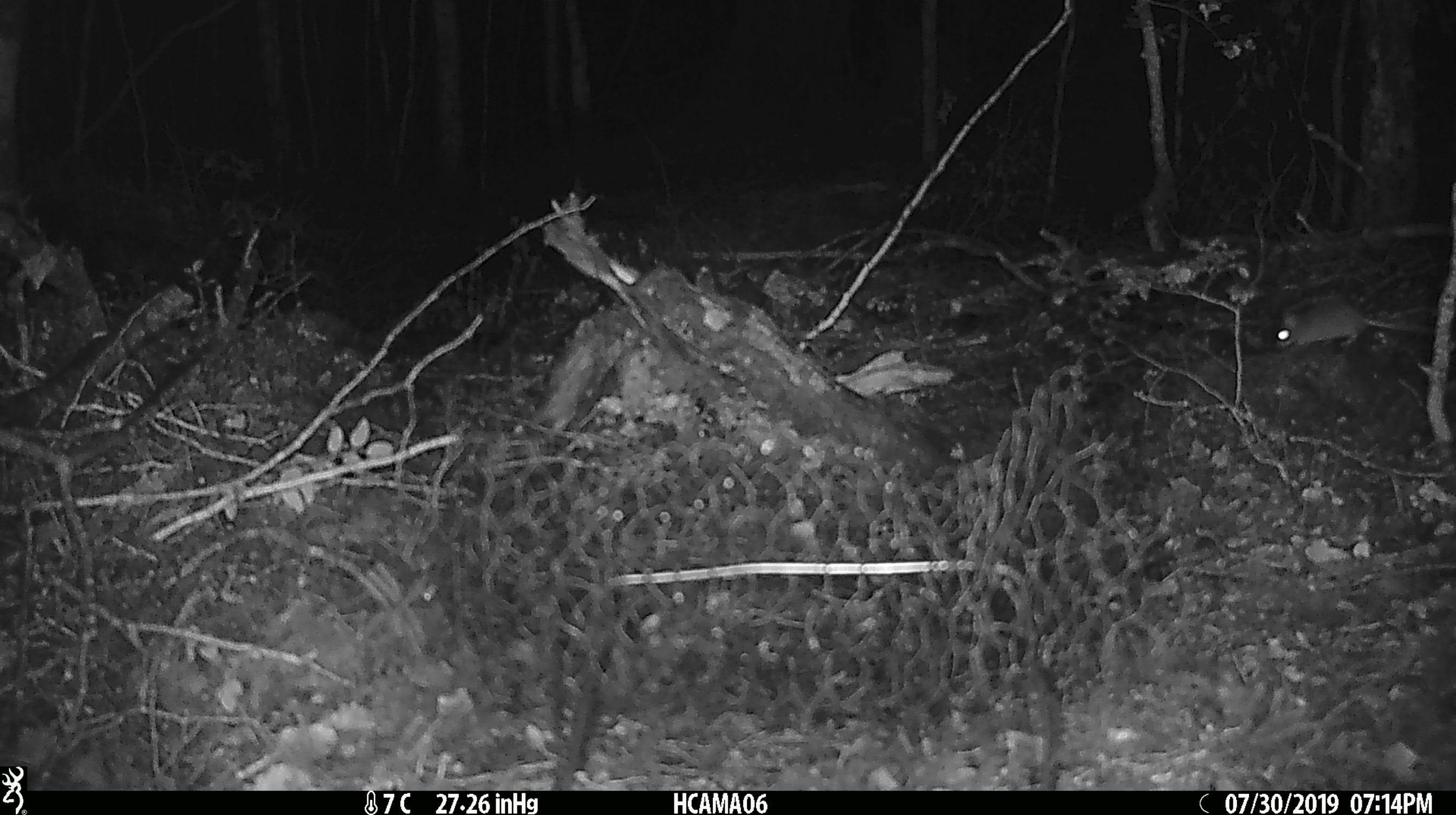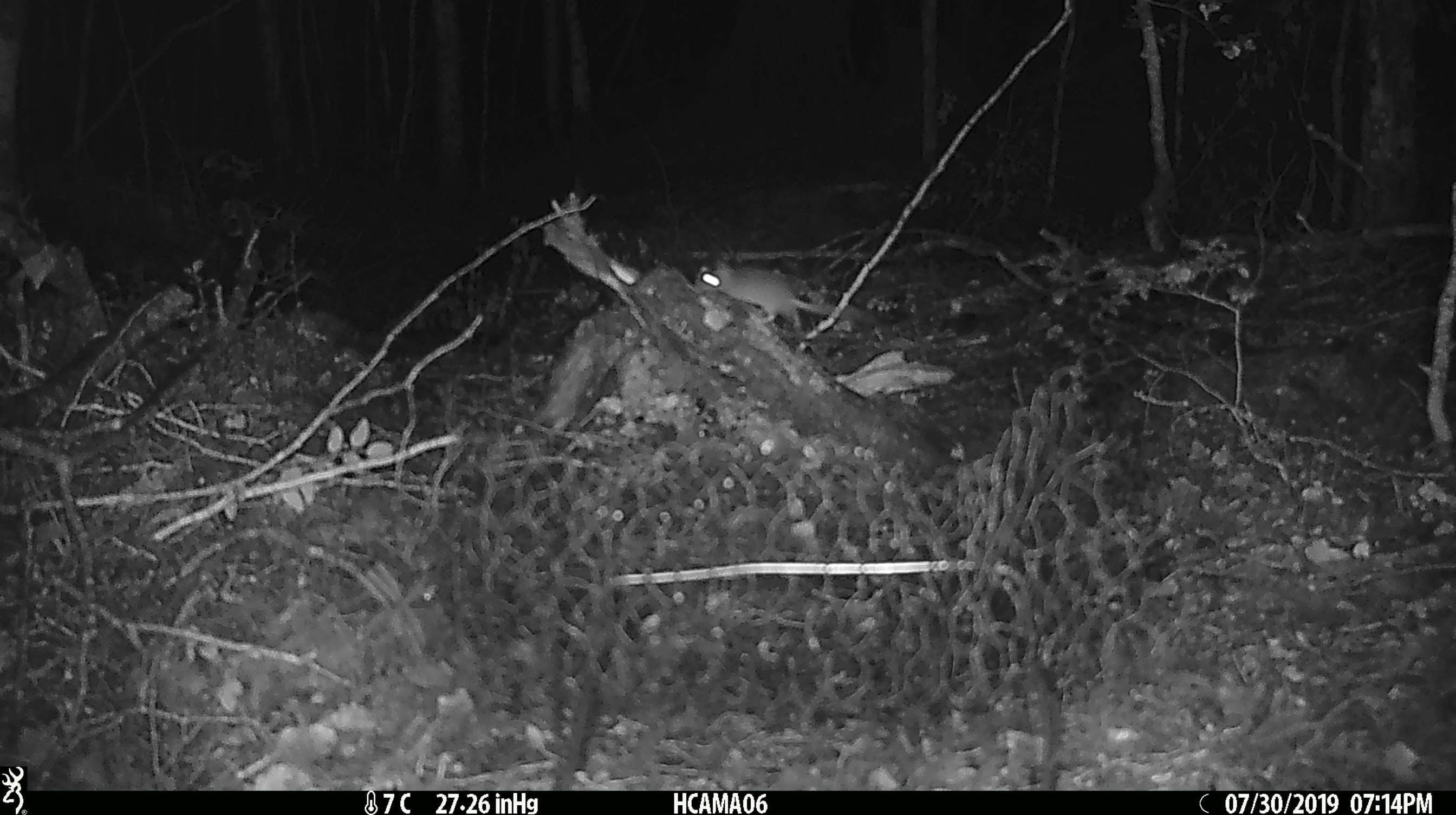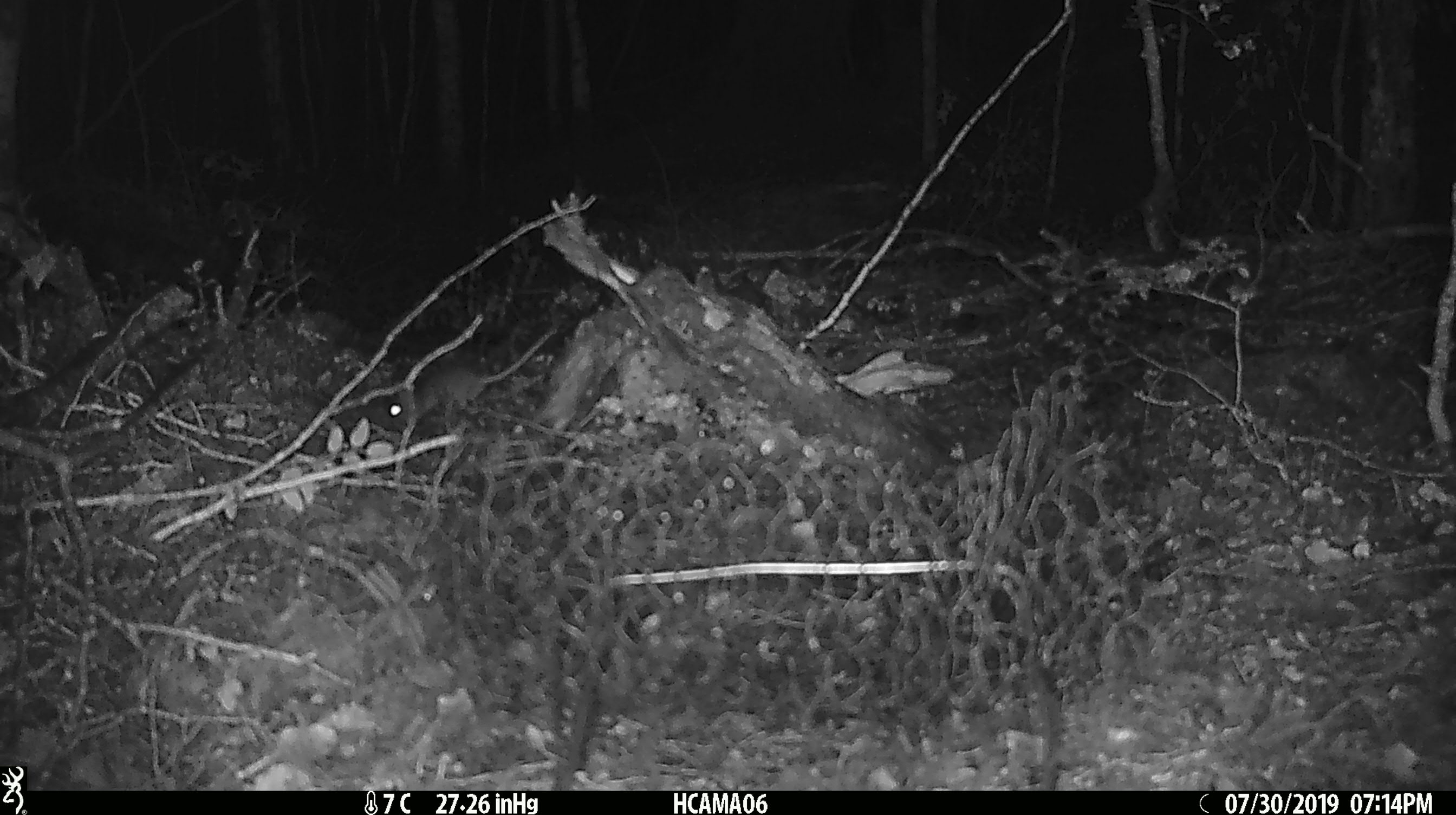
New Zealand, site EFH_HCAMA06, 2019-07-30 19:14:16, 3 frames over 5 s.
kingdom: Animalia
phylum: Chordata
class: Mammalia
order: Rodentia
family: Muridae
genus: Rattus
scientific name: Rattus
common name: rat